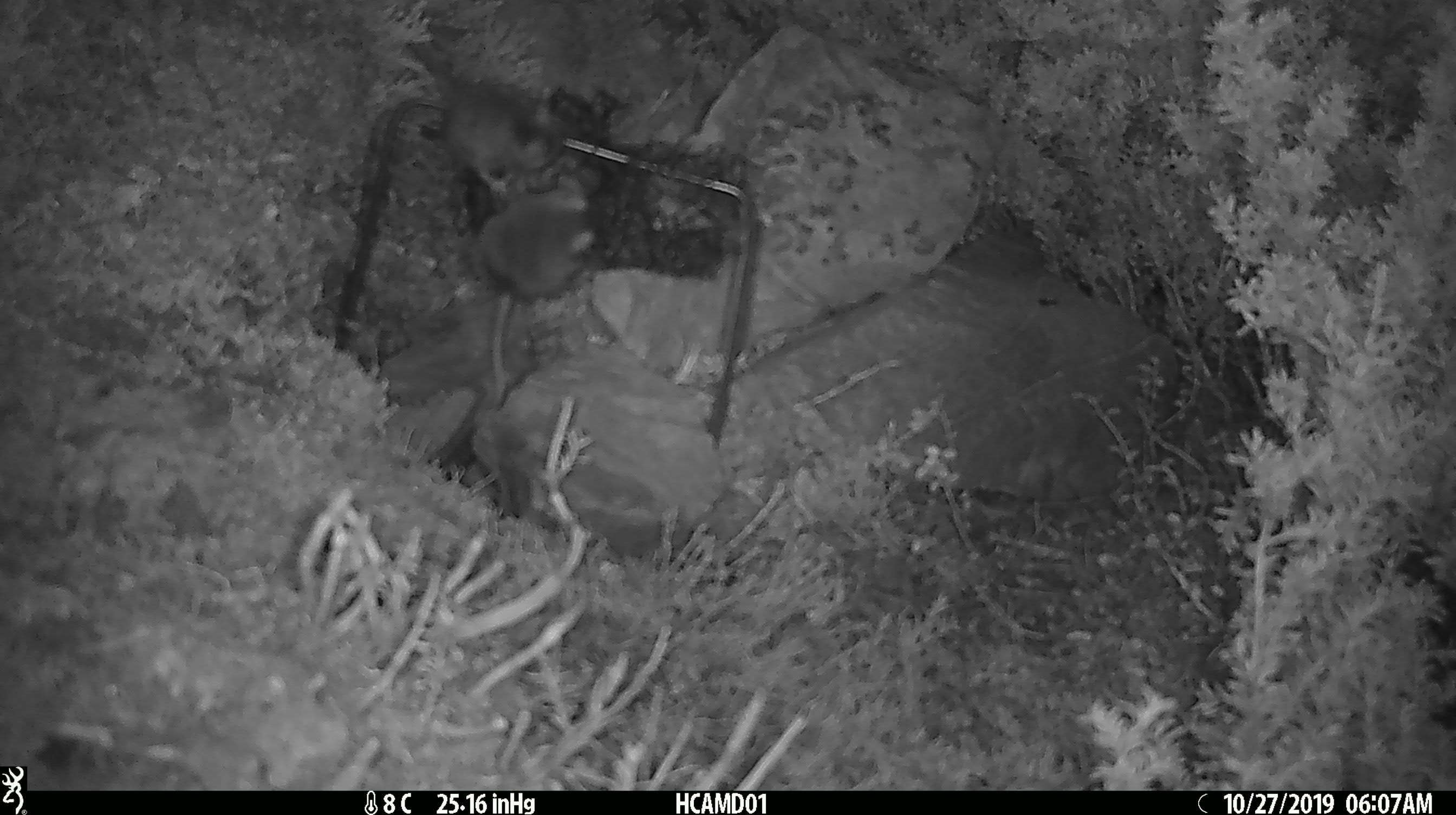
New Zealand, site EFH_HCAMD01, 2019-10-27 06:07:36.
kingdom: Animalia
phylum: Chordata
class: Mammalia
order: Rodentia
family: Muridae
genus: Mus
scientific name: Mus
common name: mouse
Mouse (Mus).